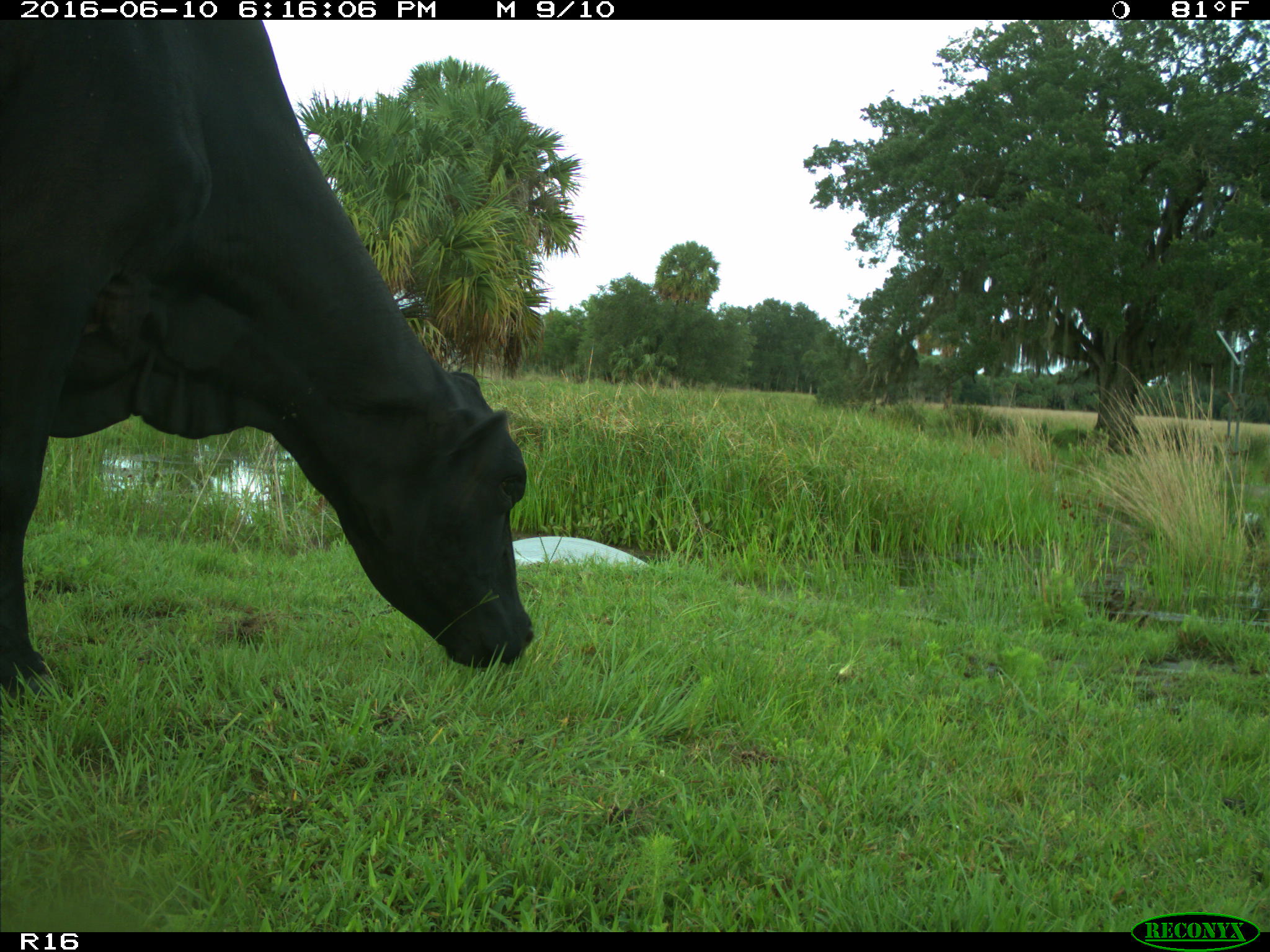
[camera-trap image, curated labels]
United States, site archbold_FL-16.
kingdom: Animalia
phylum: Chordata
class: Mammalia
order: Artiodactyla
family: Bovidae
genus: Bos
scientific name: Bos taurus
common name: domestic cow